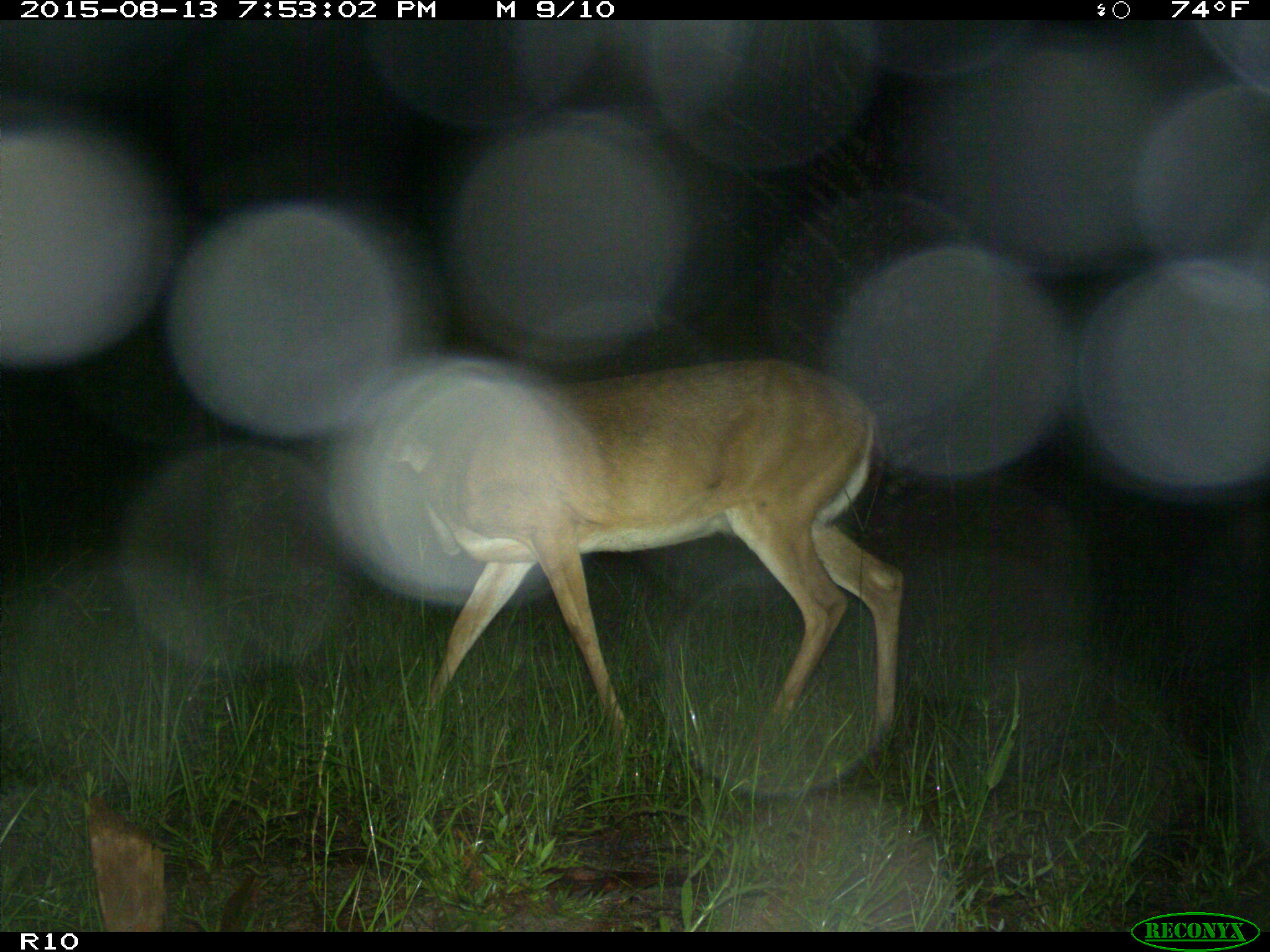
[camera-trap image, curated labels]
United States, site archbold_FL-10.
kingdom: Animalia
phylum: Chordata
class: Mammalia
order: Artiodactyla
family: Cervidae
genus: Odocoileus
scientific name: Odocoileus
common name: deer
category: unidentified deer